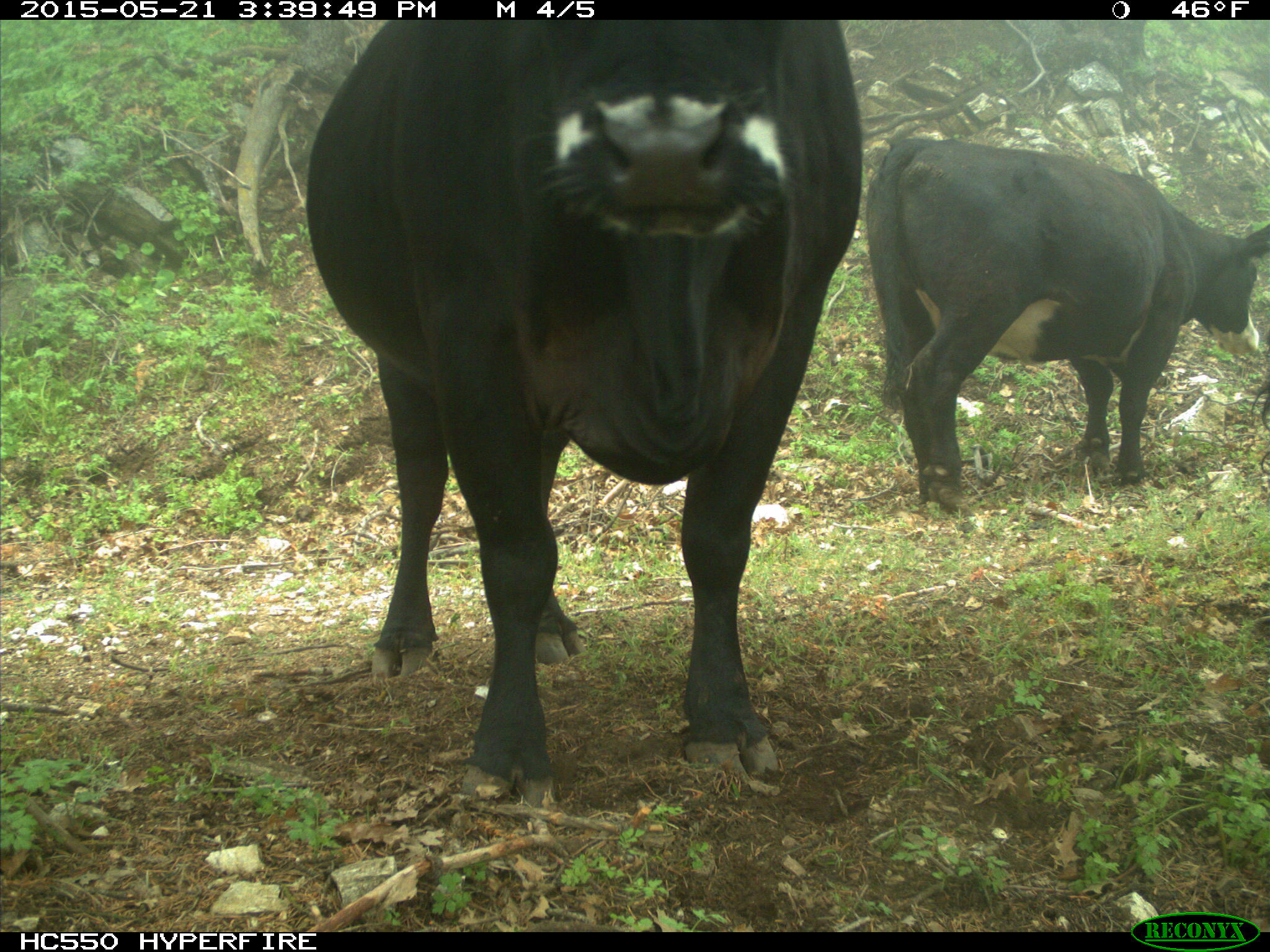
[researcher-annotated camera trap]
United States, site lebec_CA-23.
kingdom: Animalia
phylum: Chordata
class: Mammalia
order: Artiodactyla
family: Bovidae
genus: Bos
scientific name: Bos taurus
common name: domestic cow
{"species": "Bos taurus (domestic cow)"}